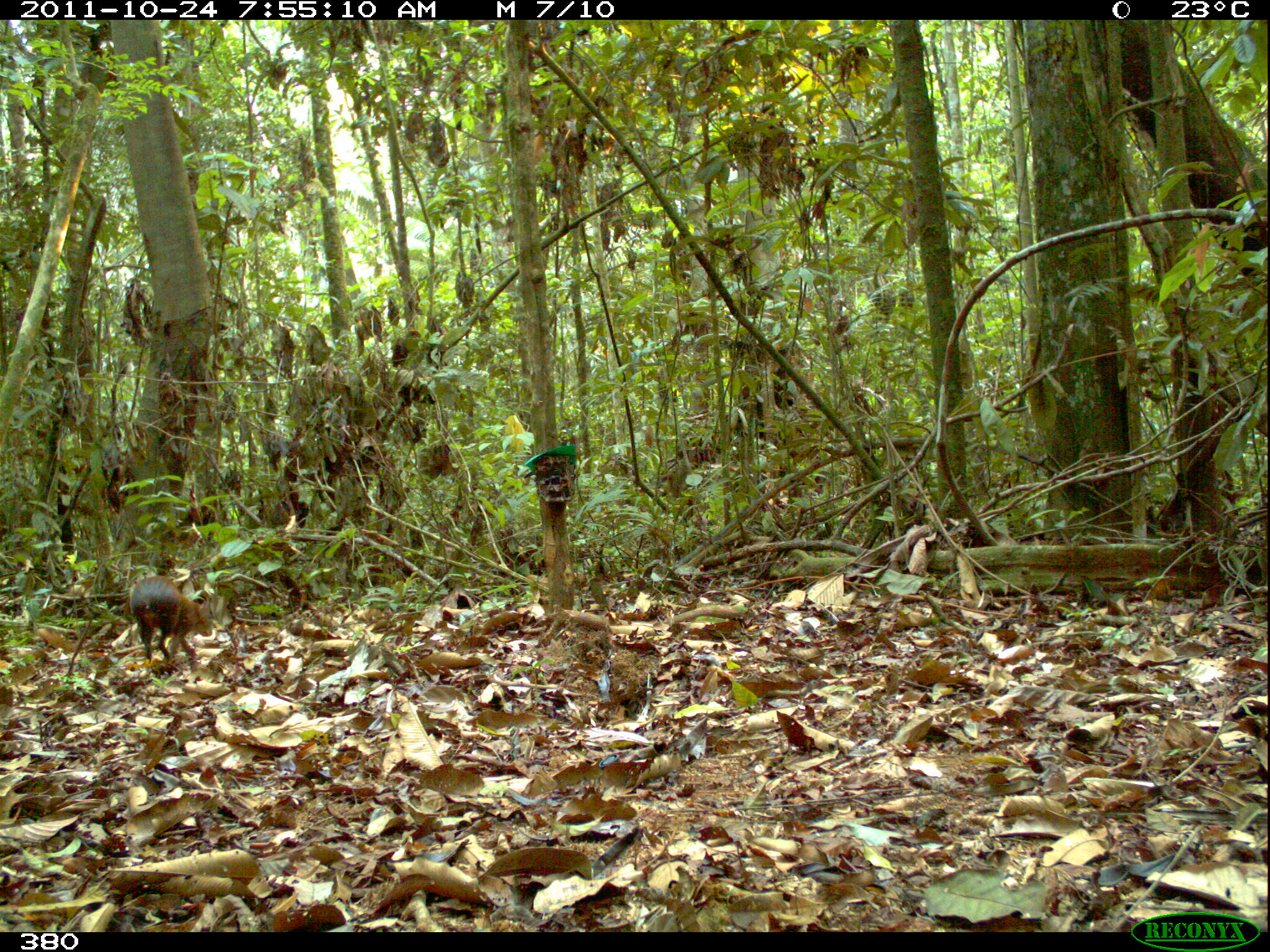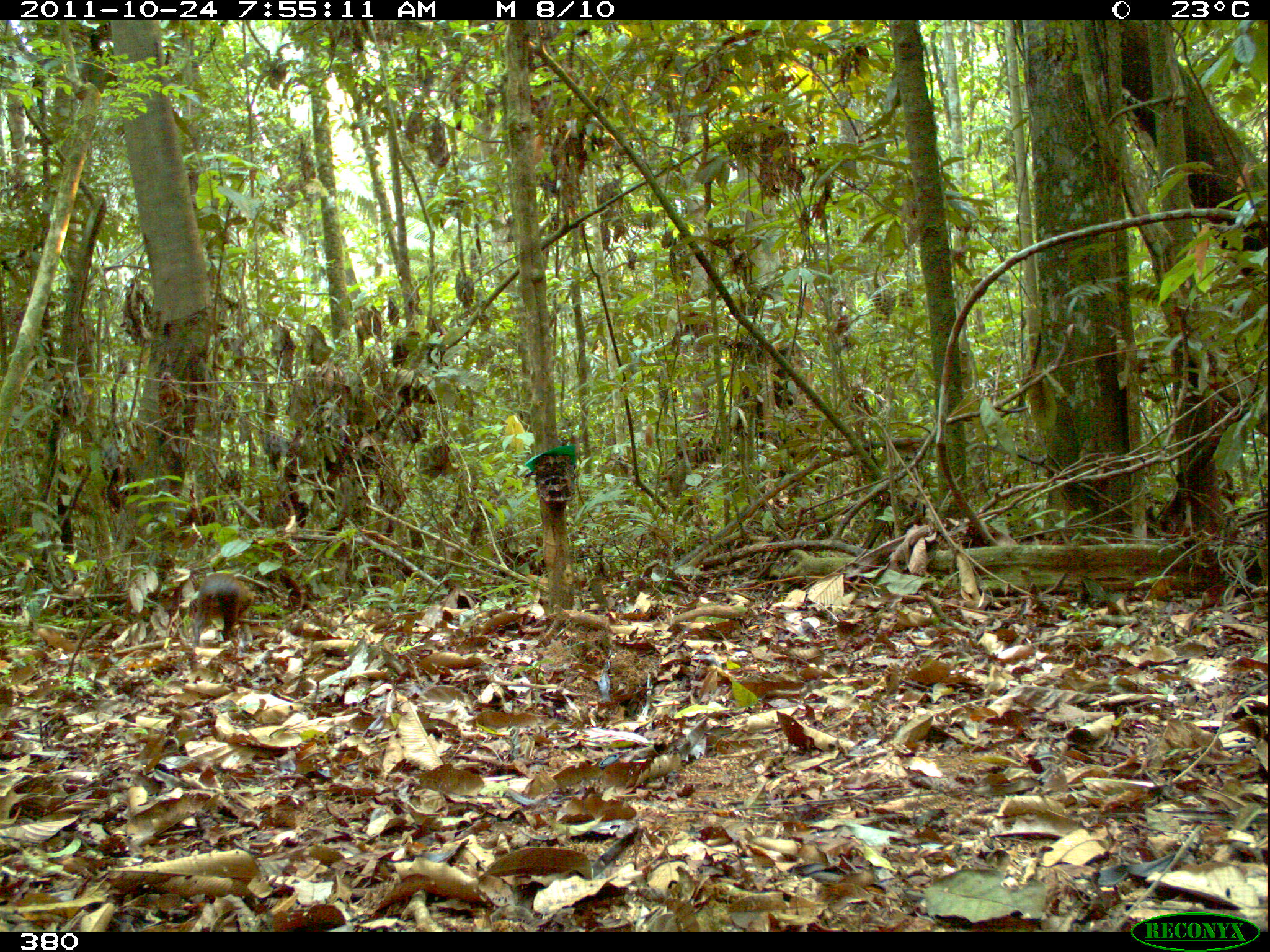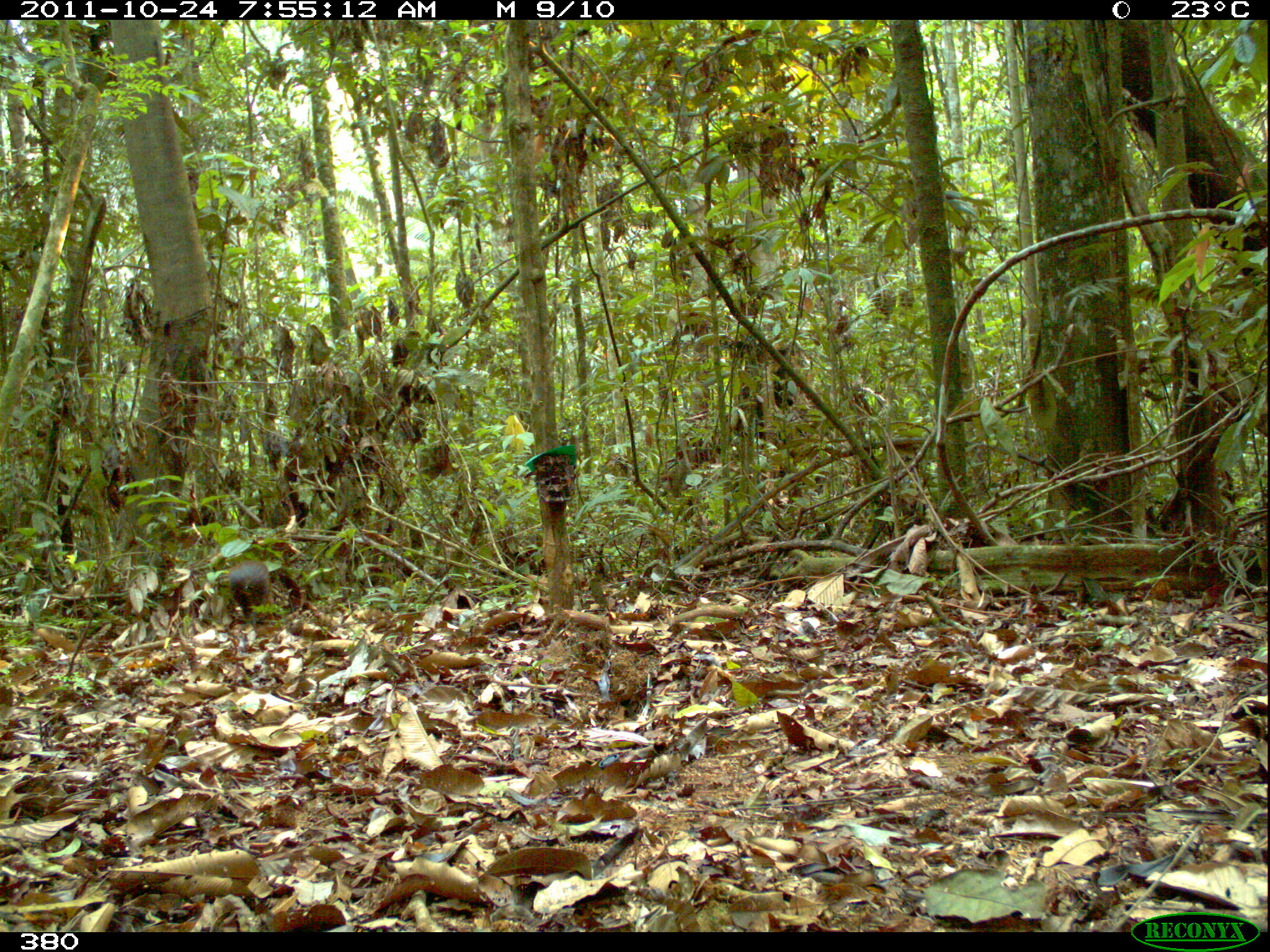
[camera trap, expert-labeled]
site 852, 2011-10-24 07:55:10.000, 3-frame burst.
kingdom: Animalia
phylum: Chordata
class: Mammalia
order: Rodentia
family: Dasyproctidae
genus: Dasyprocta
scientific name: Dasyprocta punctata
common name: central american agouti